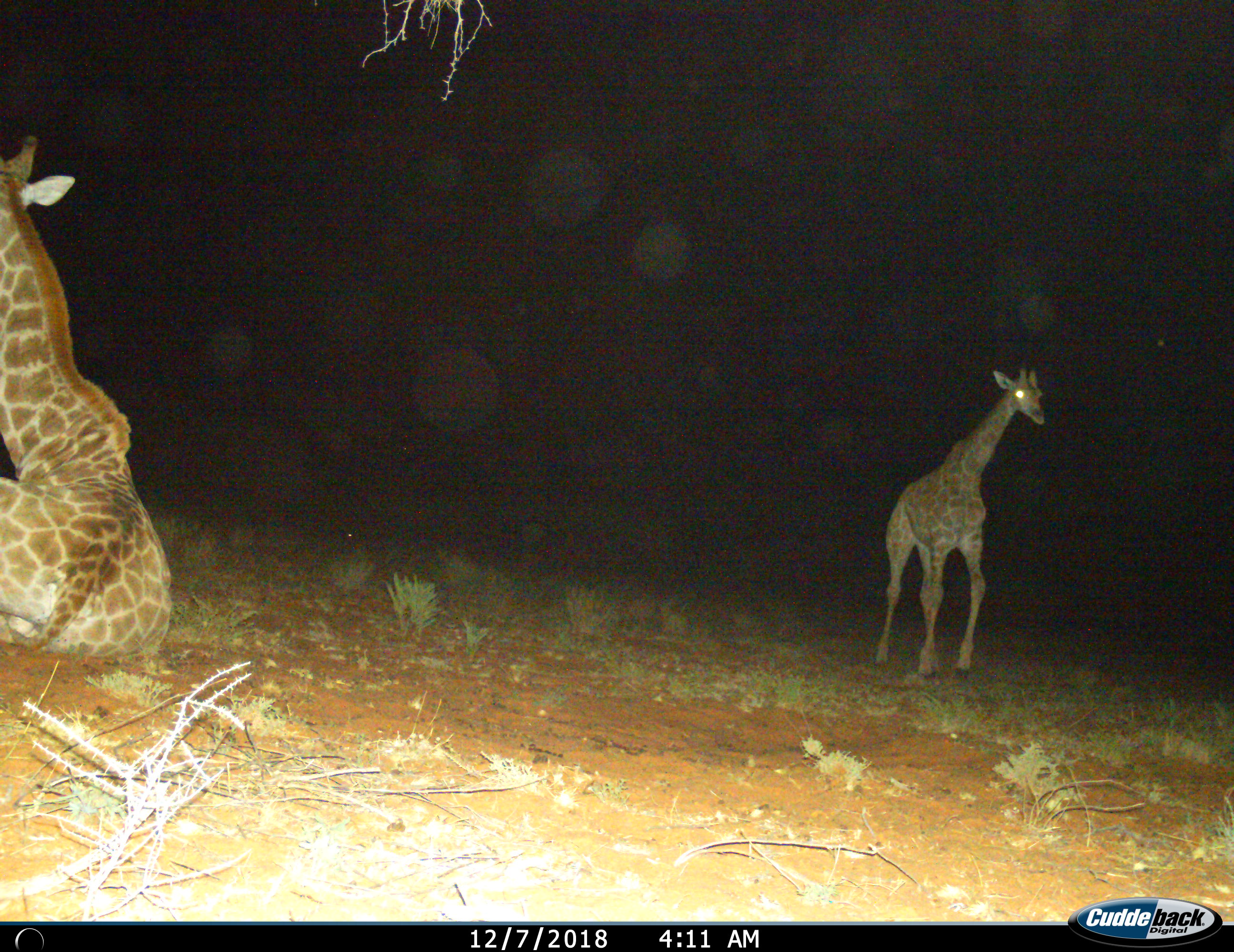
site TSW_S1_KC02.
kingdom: Animalia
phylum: Chordata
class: Mammalia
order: Artiodactyla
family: Giraffidae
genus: Giraffa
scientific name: Giraffa camelopardalis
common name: giraffe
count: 2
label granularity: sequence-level